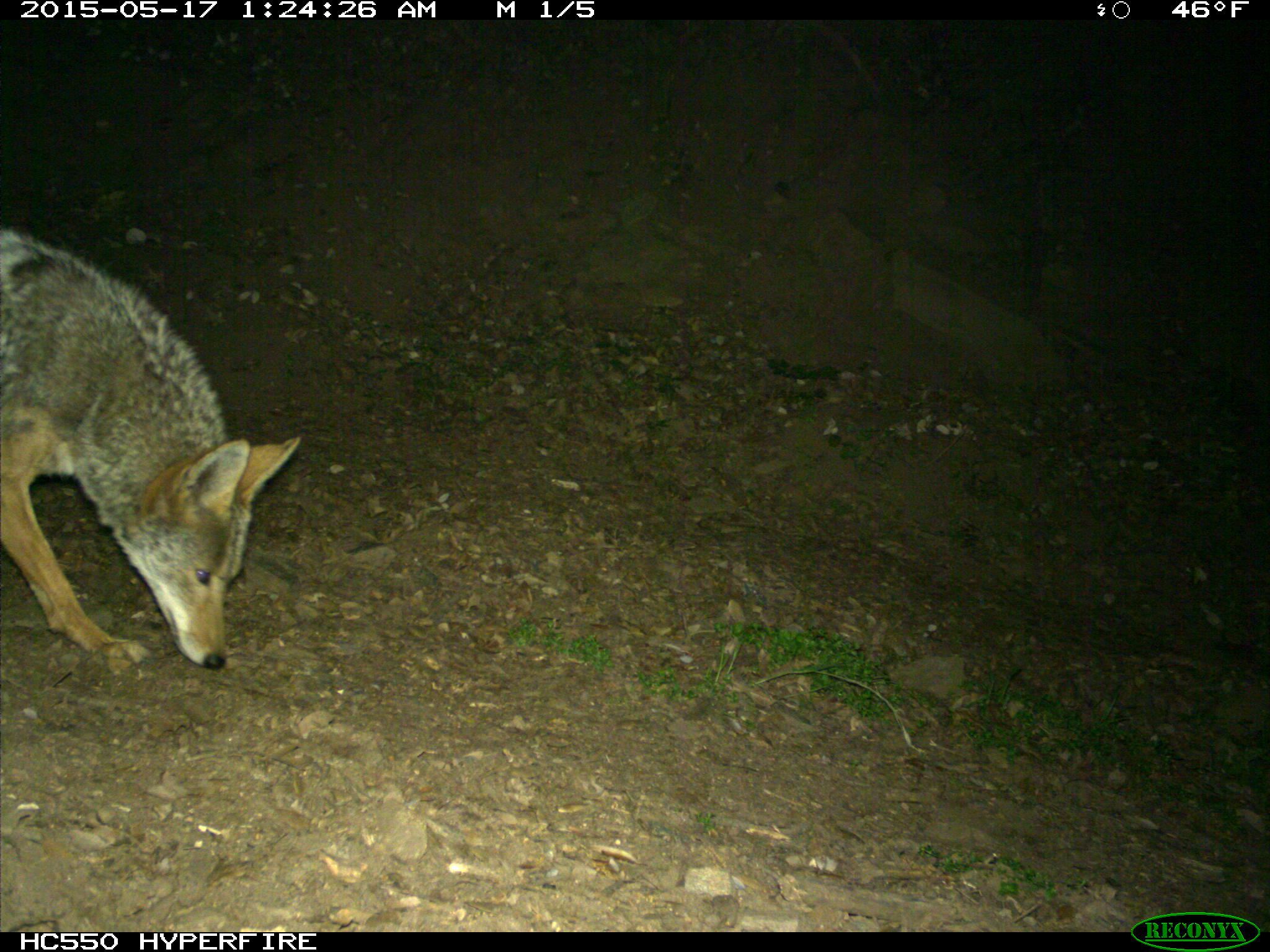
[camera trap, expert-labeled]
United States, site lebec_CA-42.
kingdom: Animalia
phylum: Chordata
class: Mammalia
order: Carnivora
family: Canidae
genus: Canis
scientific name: Canis latrans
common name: coyote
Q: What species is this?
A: Canis latrans (coyote).